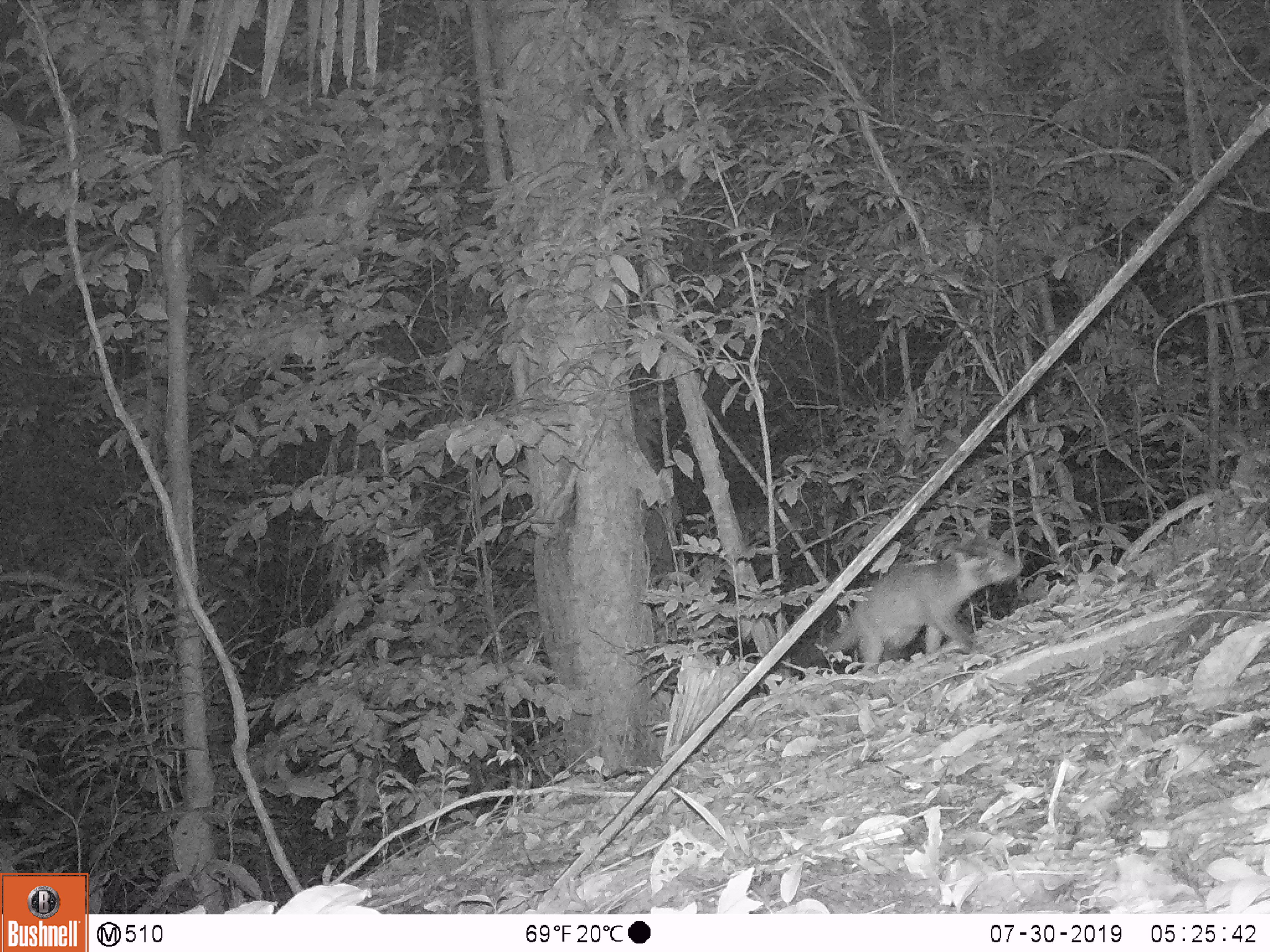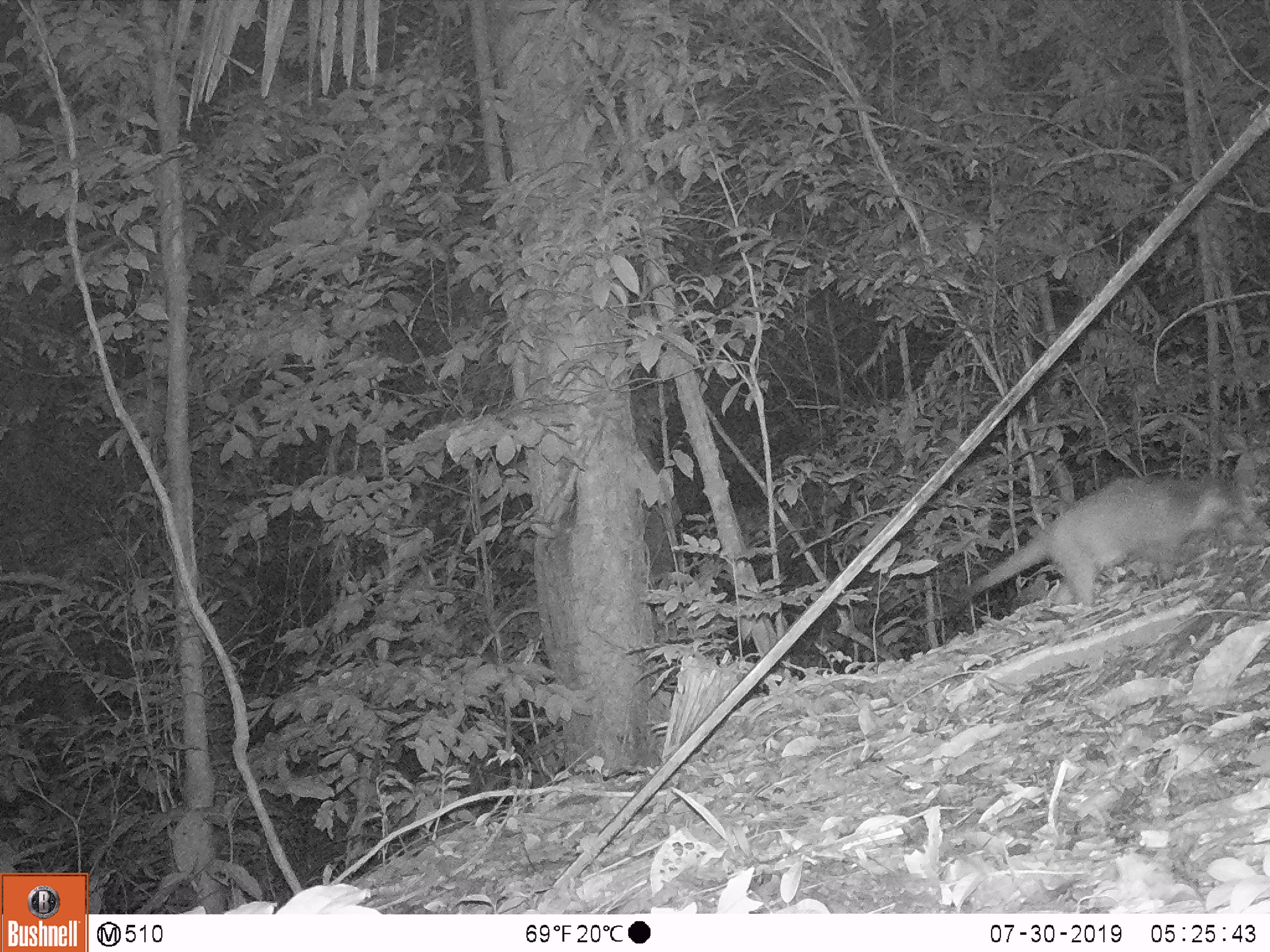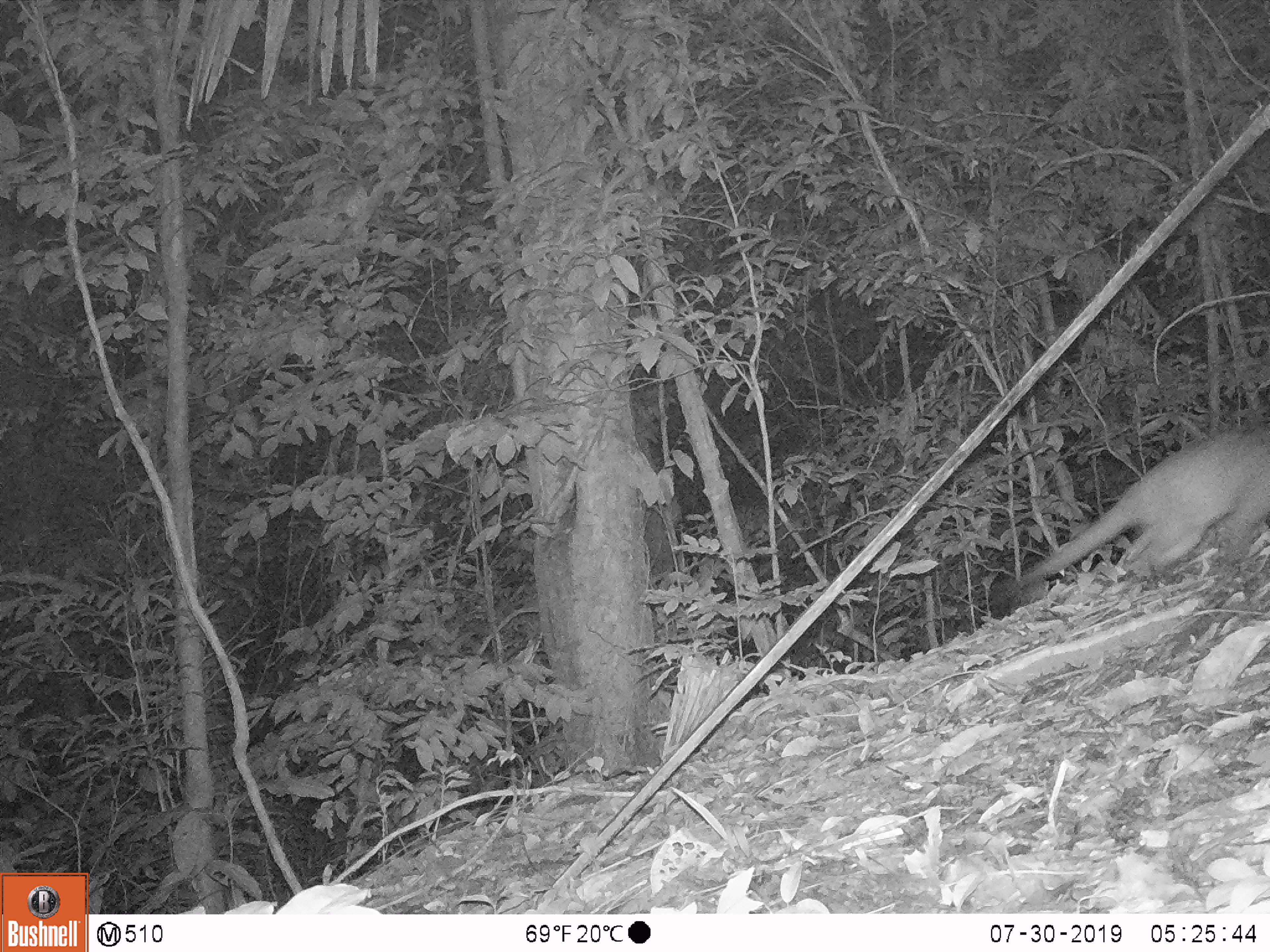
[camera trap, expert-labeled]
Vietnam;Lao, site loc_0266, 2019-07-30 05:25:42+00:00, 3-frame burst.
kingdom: Animalia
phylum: Chordata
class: Mammalia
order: Carnivora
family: Viverridae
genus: Paguma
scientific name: Paguma larvata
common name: masked palm civet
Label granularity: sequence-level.